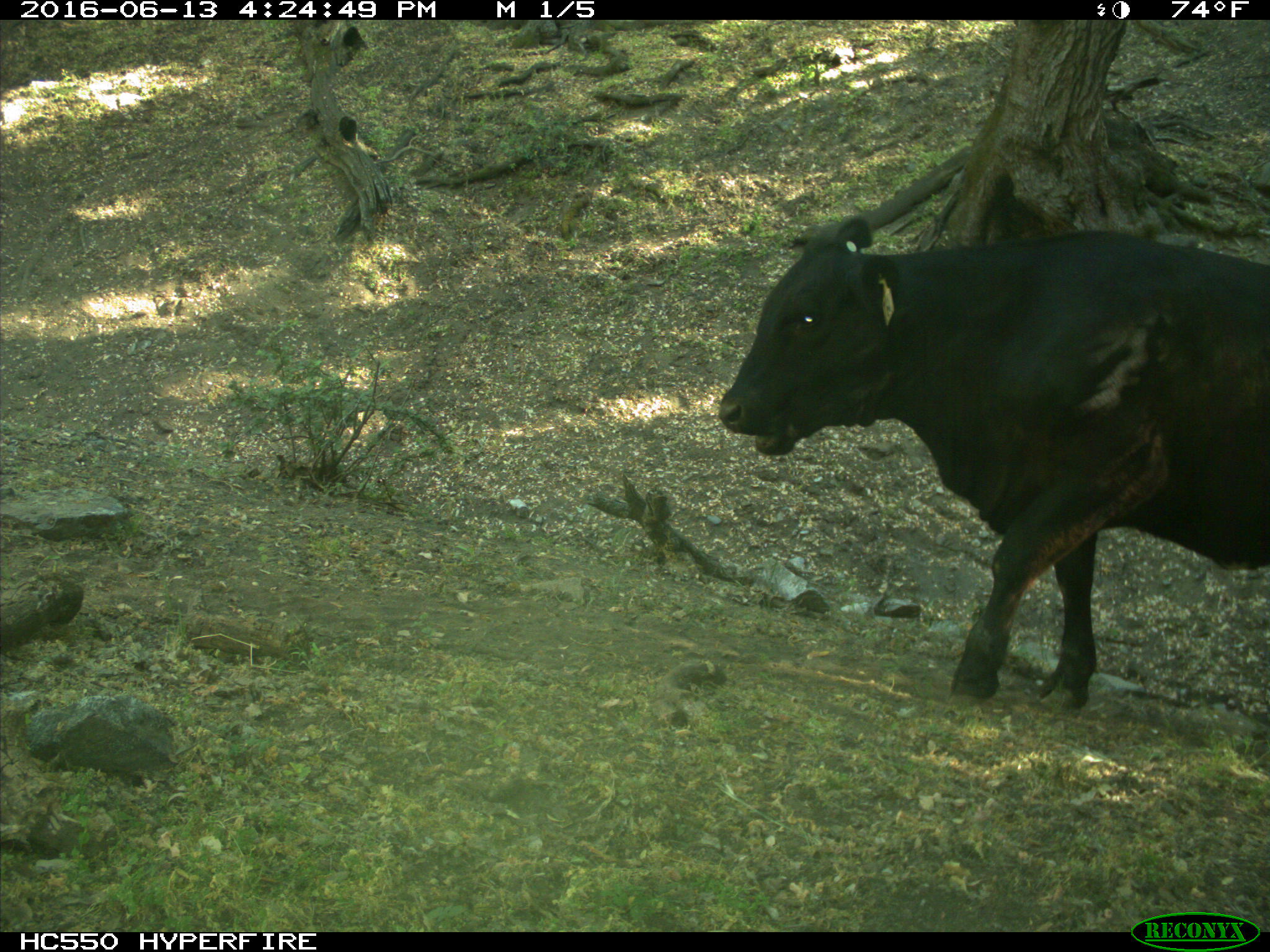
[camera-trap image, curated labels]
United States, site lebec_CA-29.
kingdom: Animalia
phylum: Chordata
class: Mammalia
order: Artiodactyla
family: Bovidae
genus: Bos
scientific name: Bos taurus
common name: domestic cow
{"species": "Bos taurus (domestic cow)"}